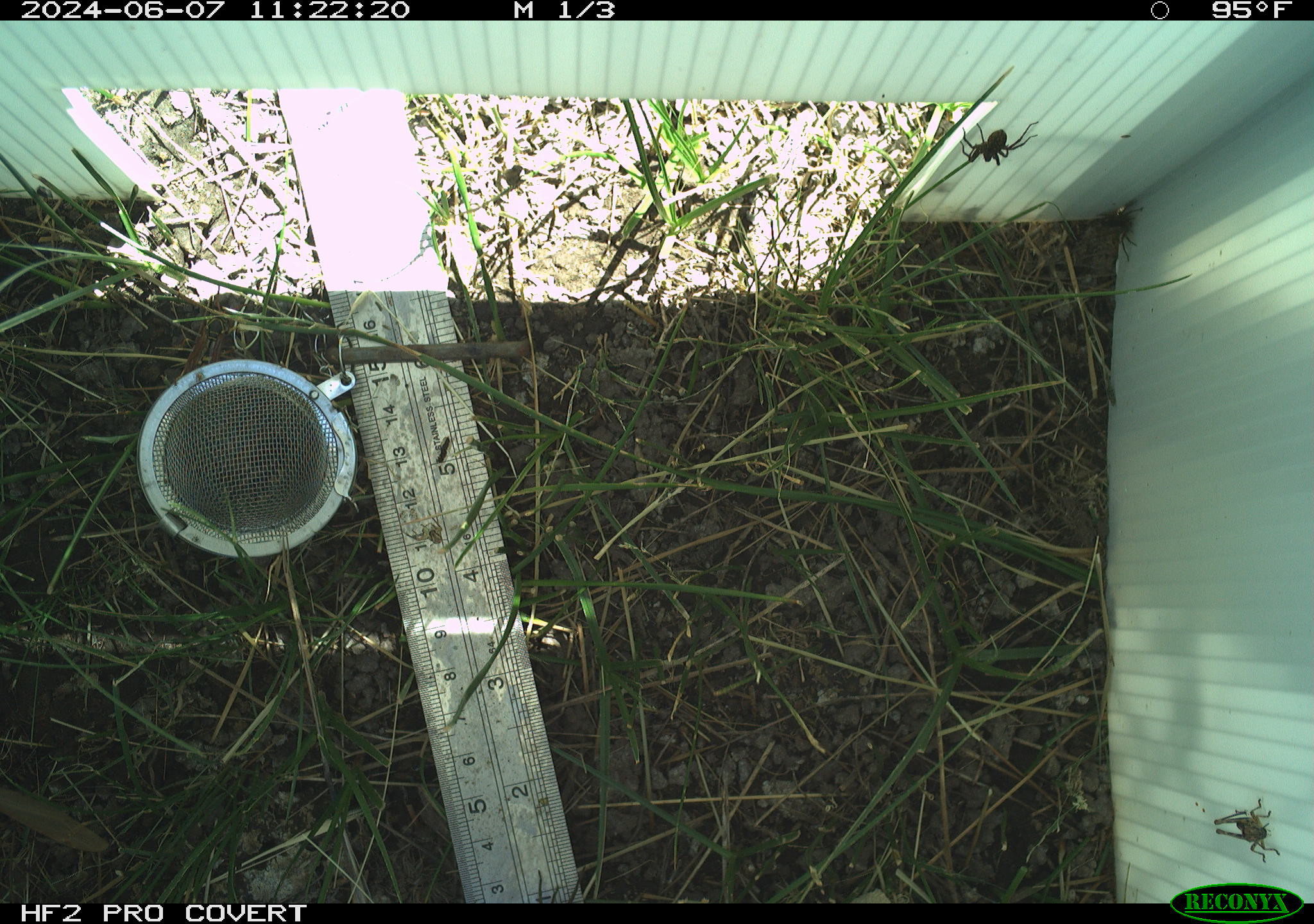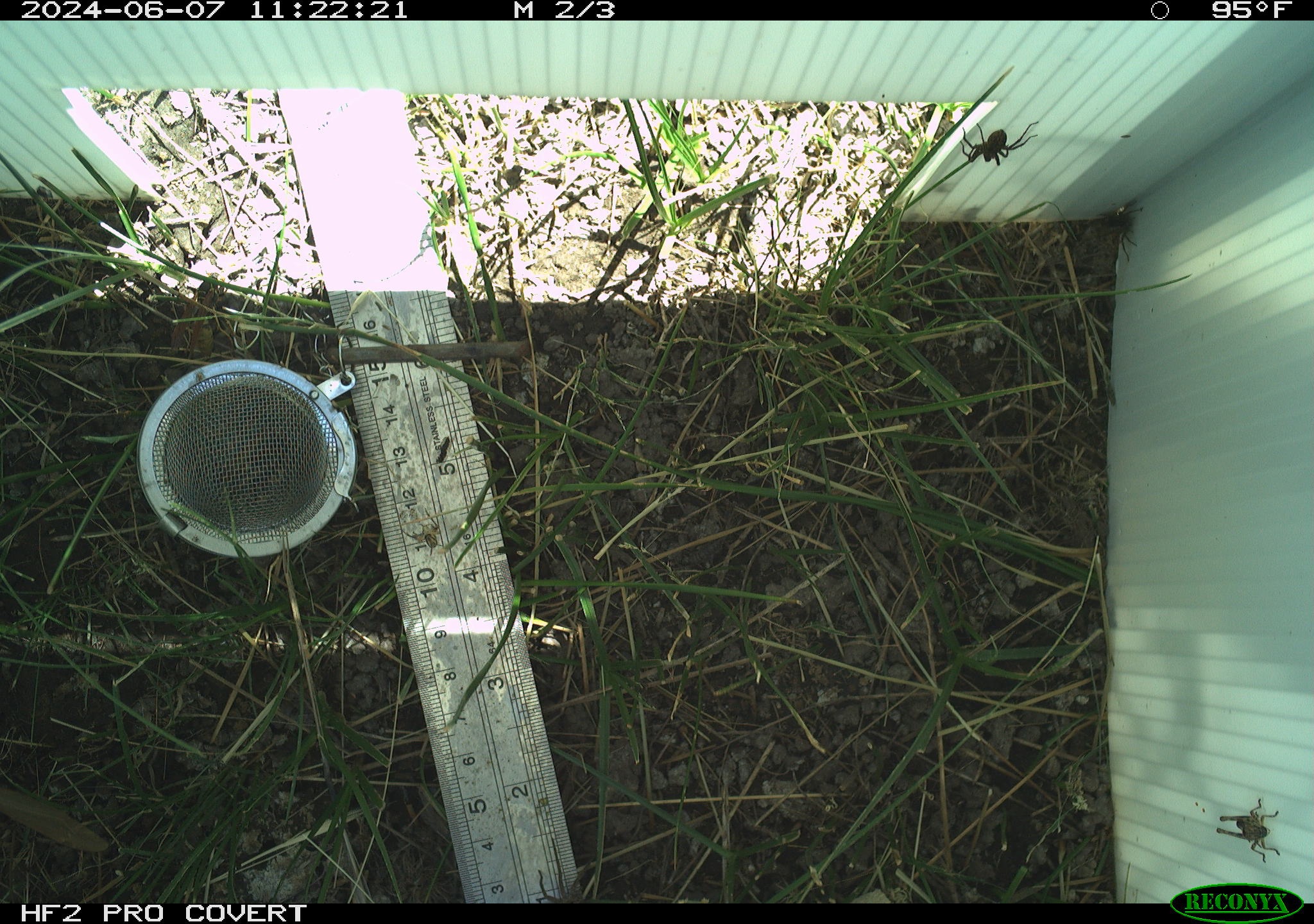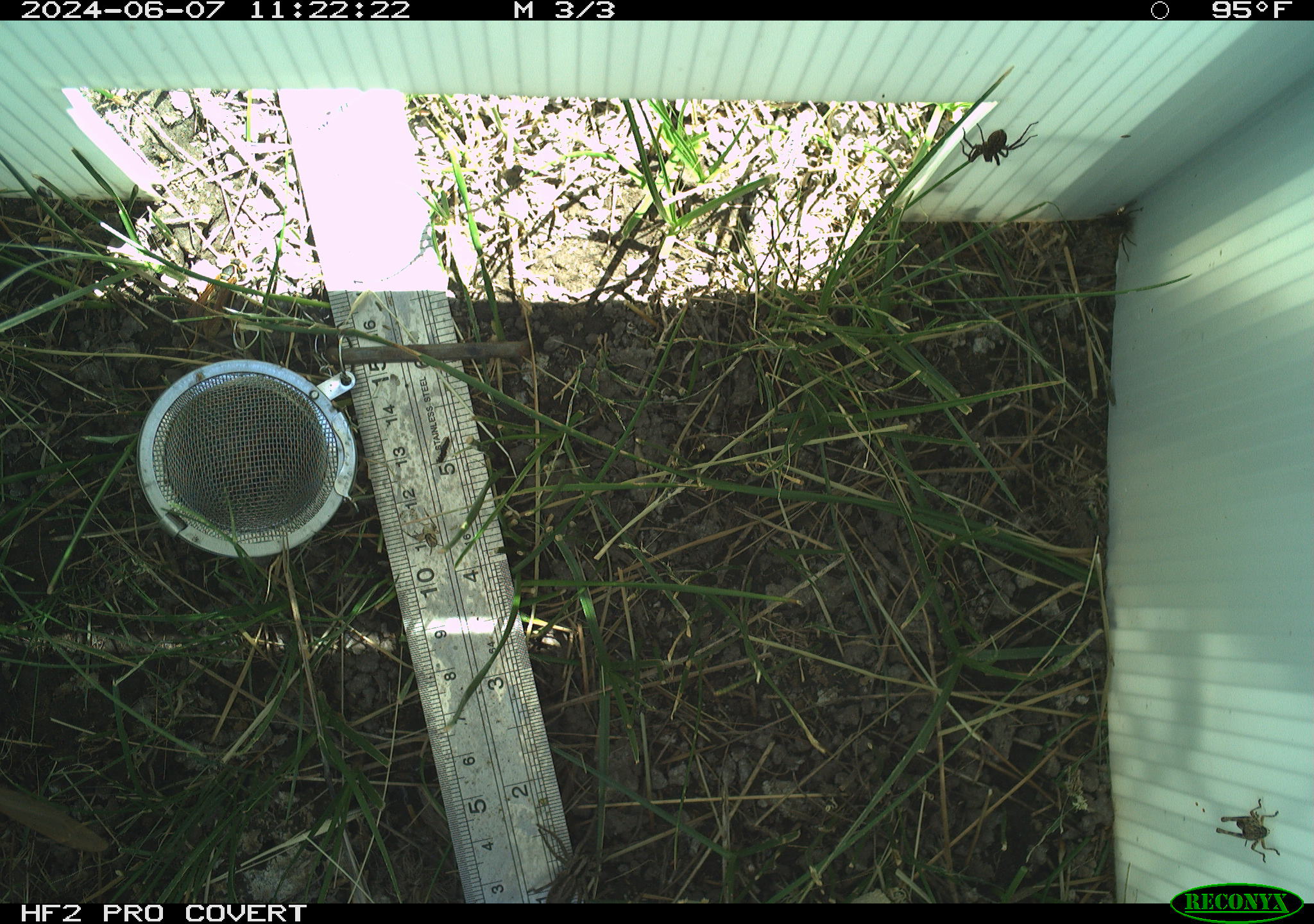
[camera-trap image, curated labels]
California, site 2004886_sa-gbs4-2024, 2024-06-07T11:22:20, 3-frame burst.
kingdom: Animalia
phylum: Arthropoda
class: Arachnida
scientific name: Arachnida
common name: arachnids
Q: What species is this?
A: Arachnids (Arachnida).